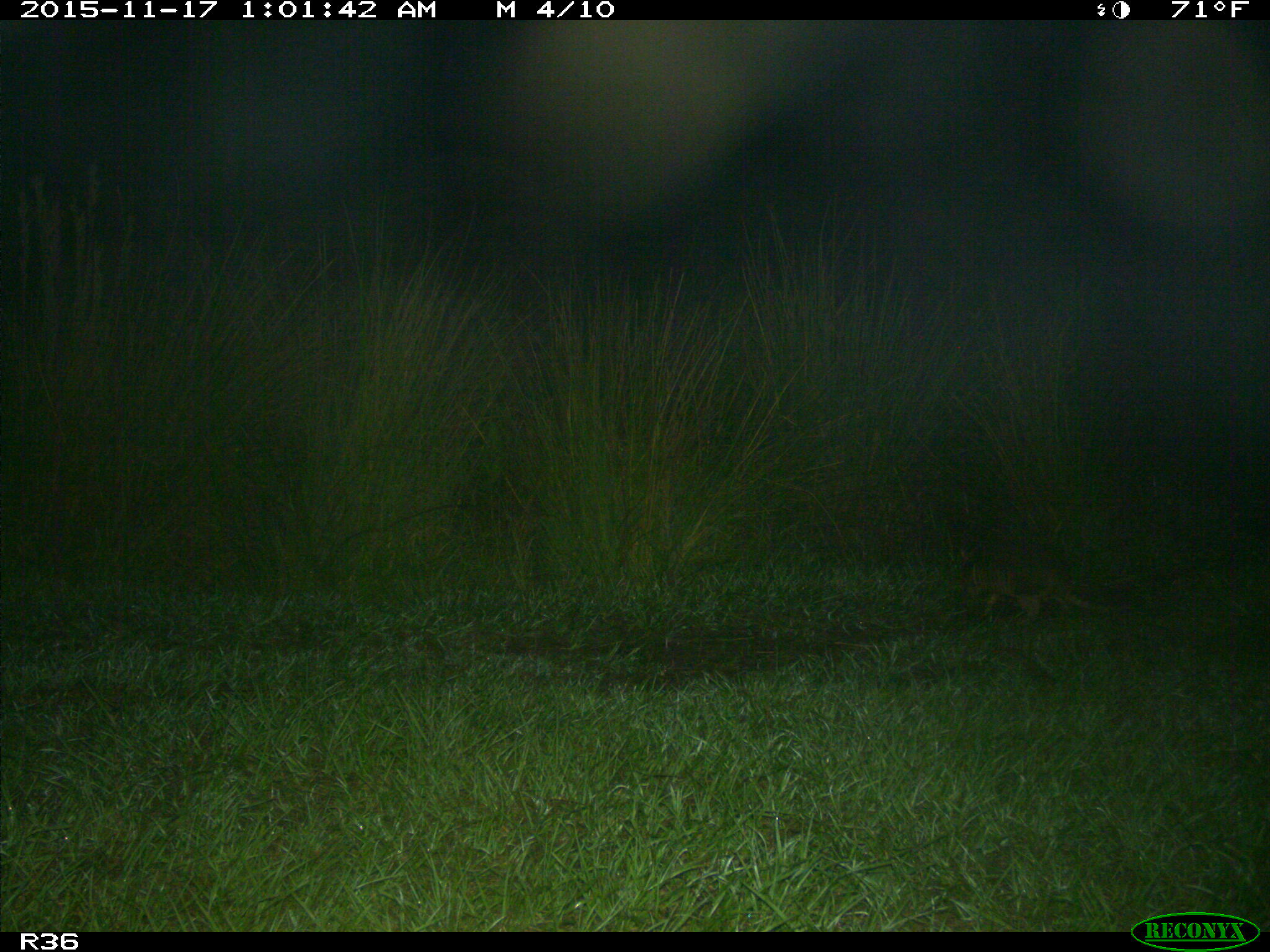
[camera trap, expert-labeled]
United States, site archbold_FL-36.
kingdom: Animalia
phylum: Chordata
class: Mammalia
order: Cingulata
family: Dasypodidae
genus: Dasypus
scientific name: Dasypus novemcinctus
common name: nine-banded armadillo